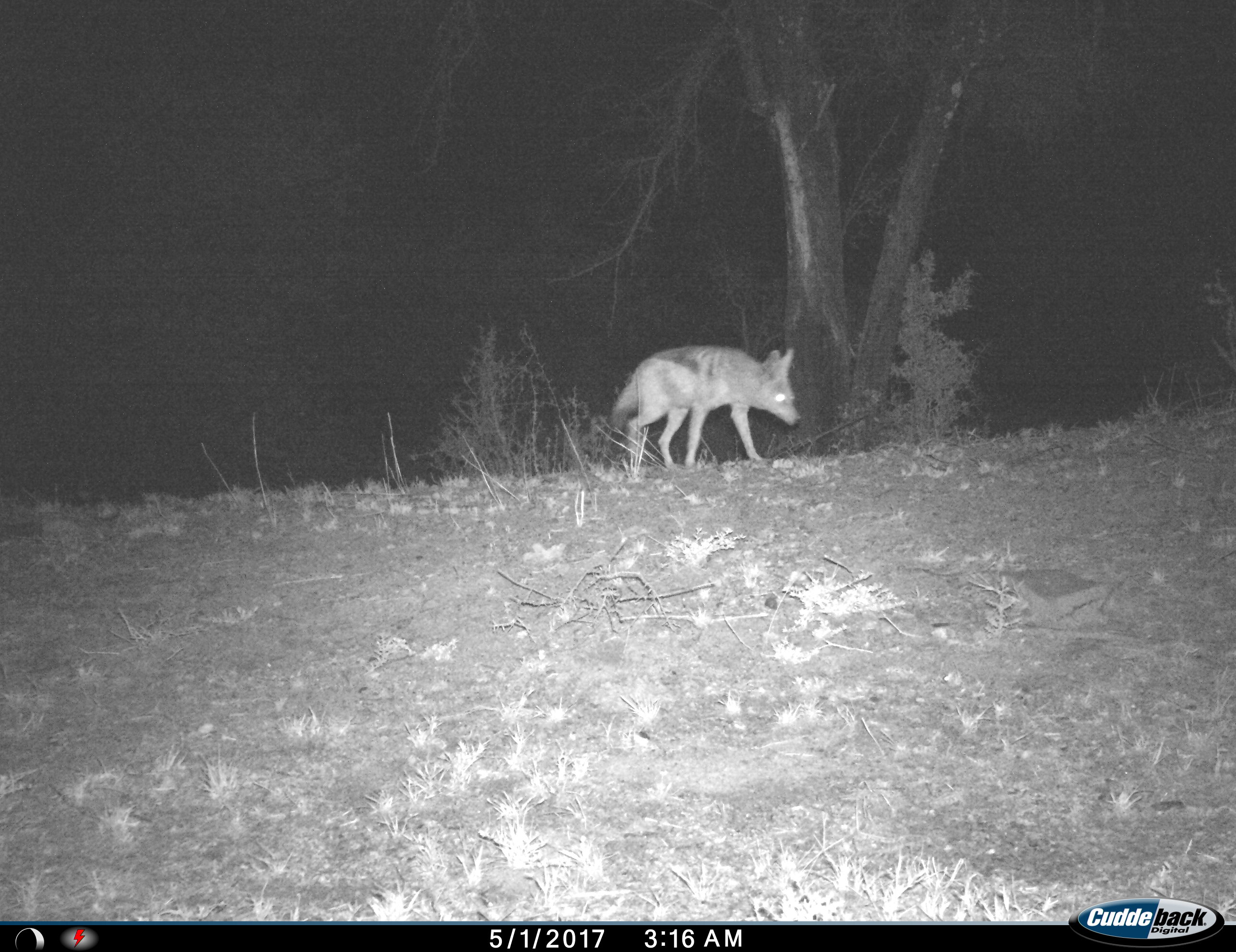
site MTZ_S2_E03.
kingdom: Animalia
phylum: Chordata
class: Mammalia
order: Carnivora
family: Canidae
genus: Lupulella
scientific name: Lupulella mesomelas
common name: black-backed jackal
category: jackalblackbacked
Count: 1.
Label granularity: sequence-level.